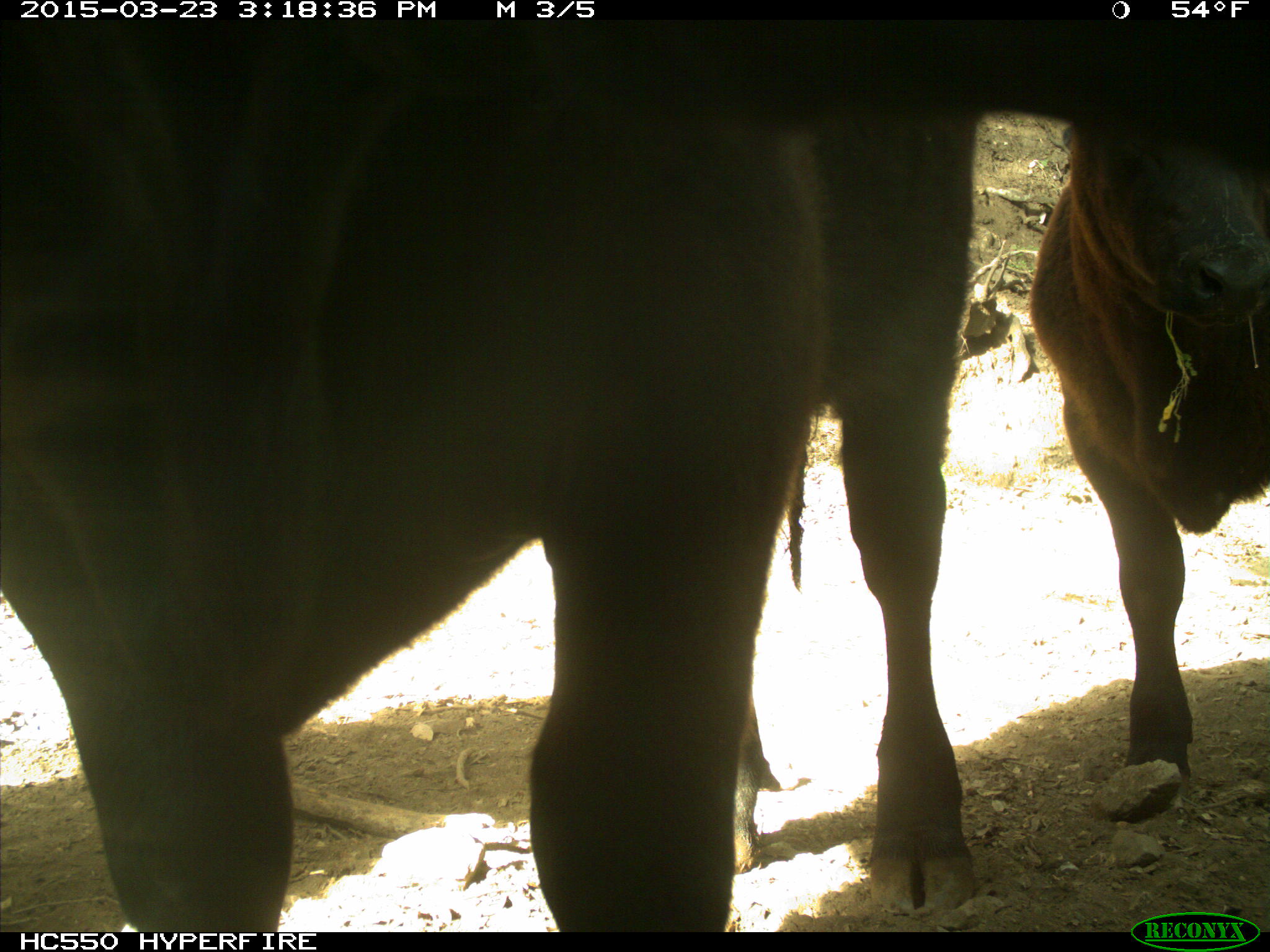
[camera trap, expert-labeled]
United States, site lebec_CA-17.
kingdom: Animalia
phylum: Chordata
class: Mammalia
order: Artiodactyla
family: Bovidae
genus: Bos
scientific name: Bos taurus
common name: domestic cow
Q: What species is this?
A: Bos taurus (domestic cow).